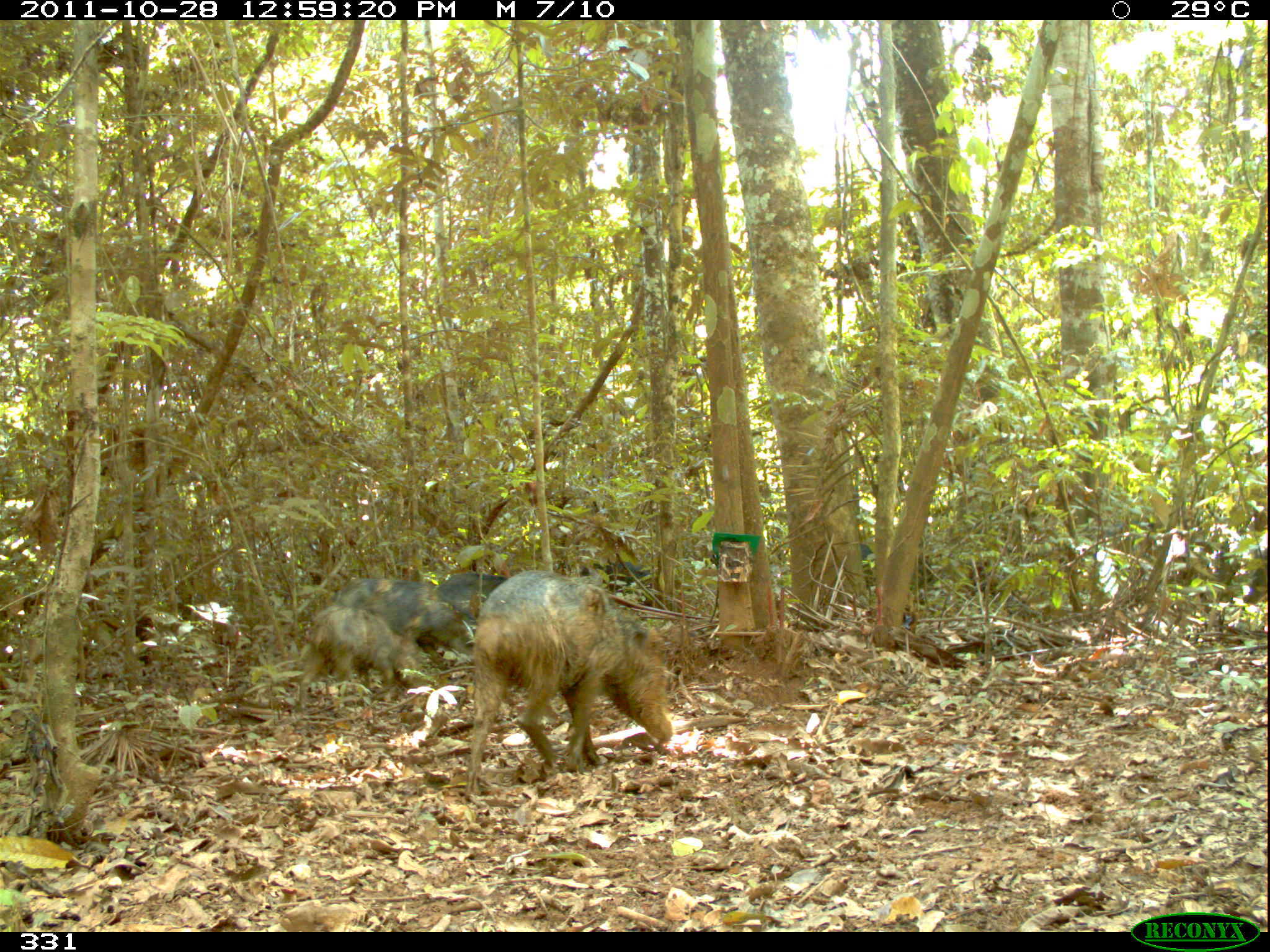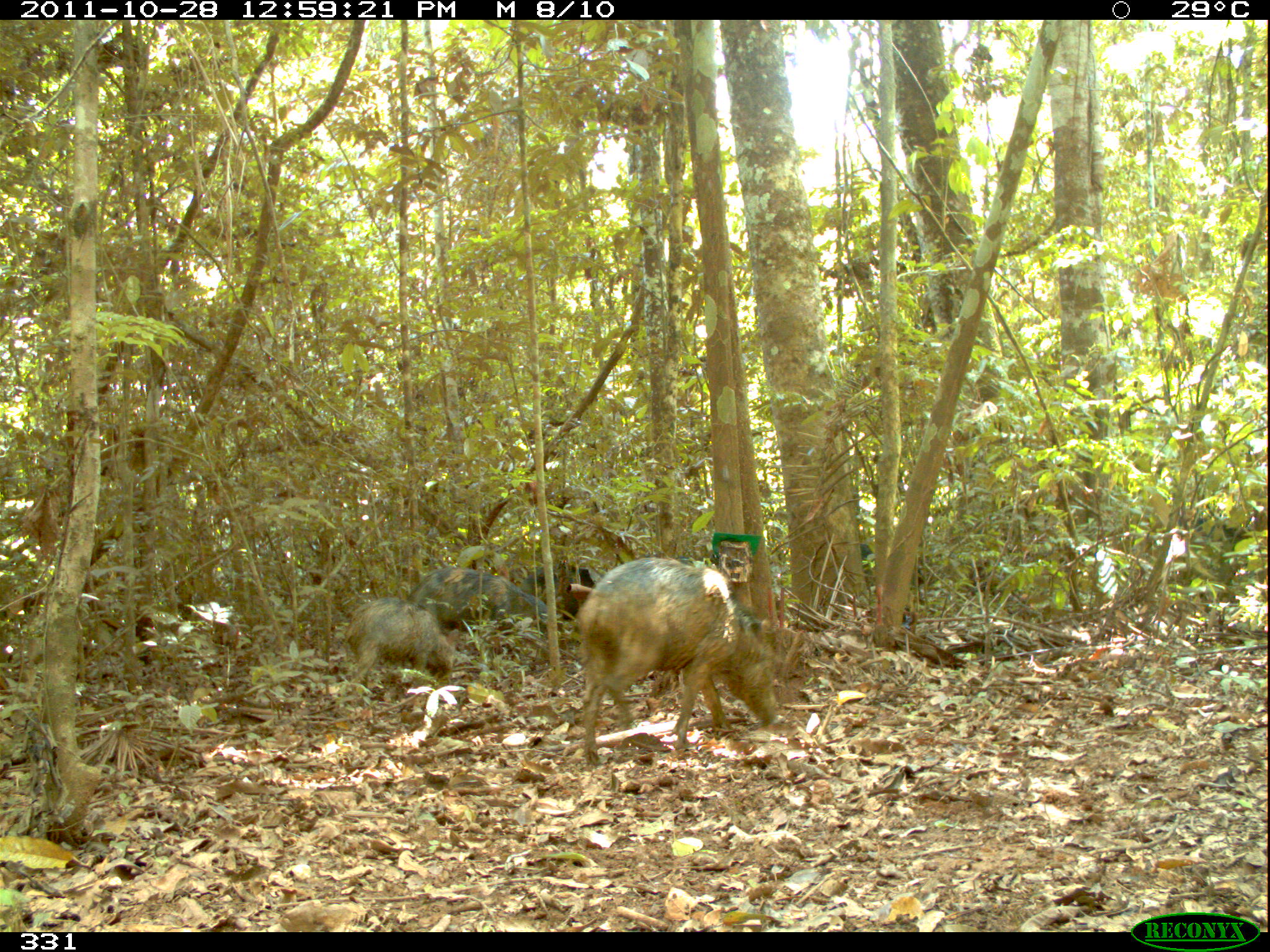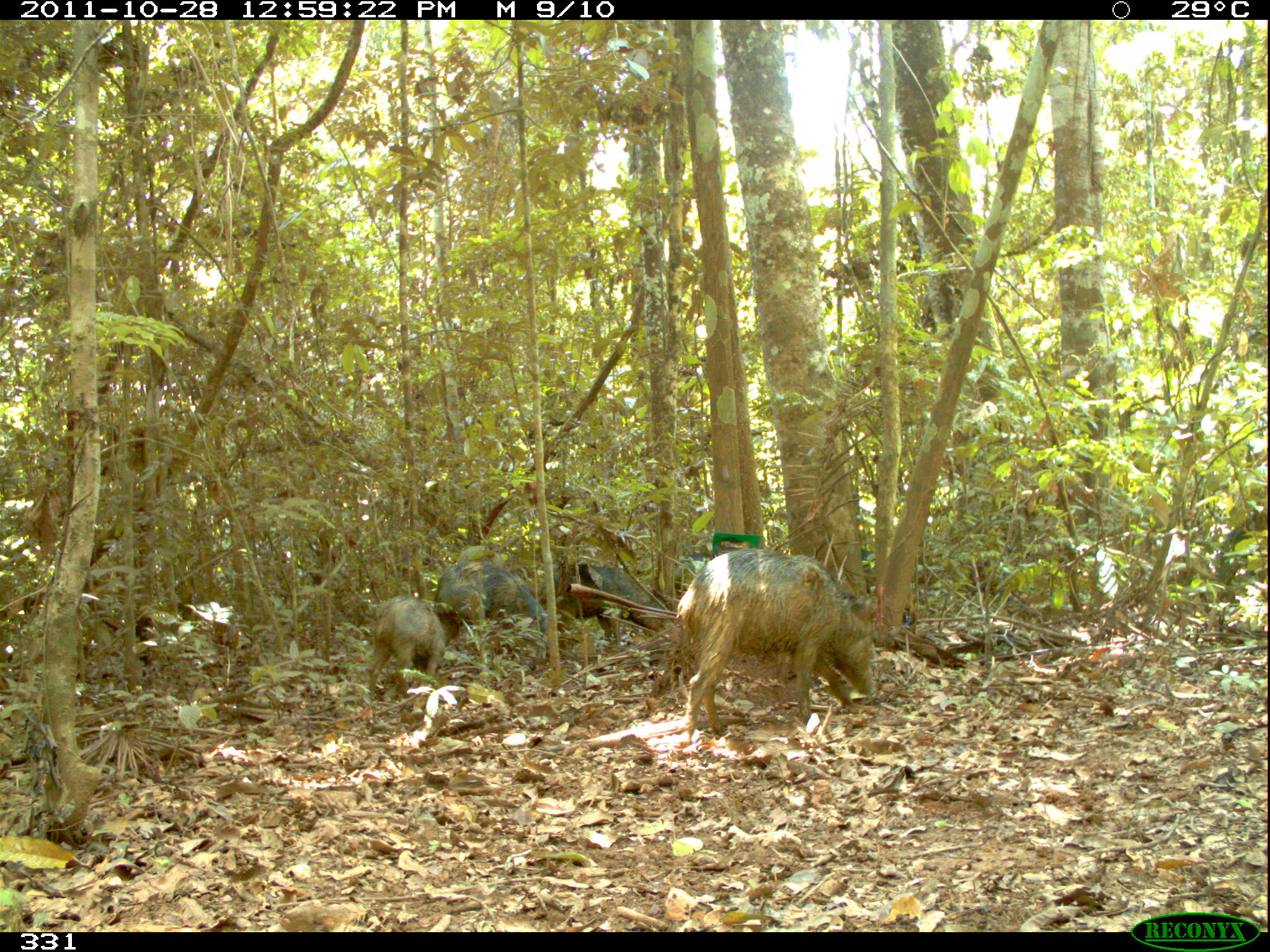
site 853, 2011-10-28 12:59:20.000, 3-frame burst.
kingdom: Animalia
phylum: Chordata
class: Mammalia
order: Artiodactyla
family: Tayassuidae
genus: Tayassu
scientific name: Tayassu pecari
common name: white-lipped peccary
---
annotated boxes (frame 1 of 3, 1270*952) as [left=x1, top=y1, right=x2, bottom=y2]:
tayassu pecari: [left=453, top=567, right=674, bottom=803]; [left=298, top=604, right=436, bottom=691]; [left=332, top=576, right=476, bottom=658]; [left=434, top=568, right=510, bottom=623]; [left=580, top=560, right=653, bottom=597]; [left=857, top=542, right=878, bottom=566]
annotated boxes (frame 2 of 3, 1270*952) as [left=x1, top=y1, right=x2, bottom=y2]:
tayassu pecari: [left=572, top=557, right=776, bottom=765]; [left=344, top=598, right=456, bottom=688]; [left=406, top=568, right=549, bottom=635]; [left=519, top=565, right=602, bottom=619]